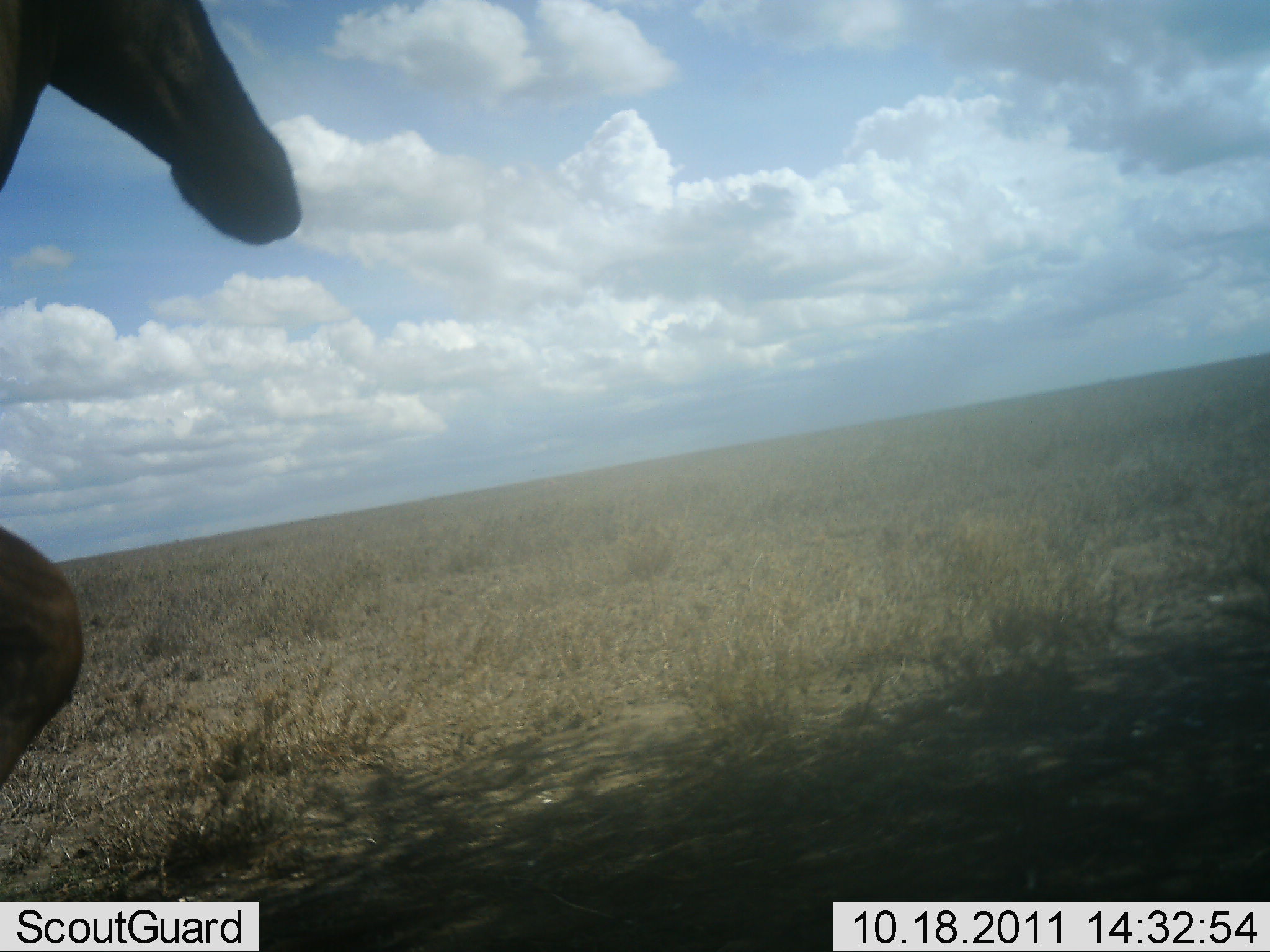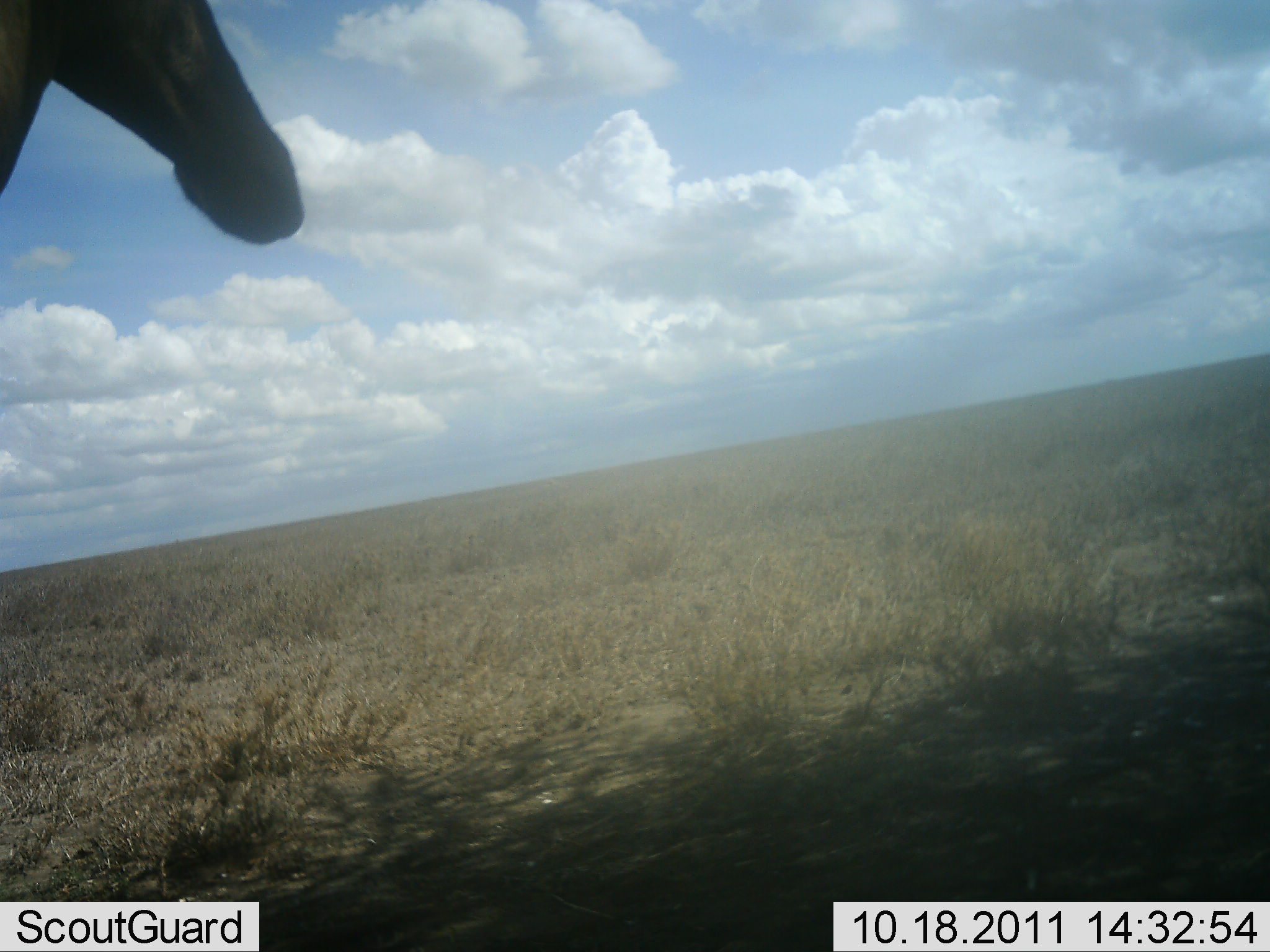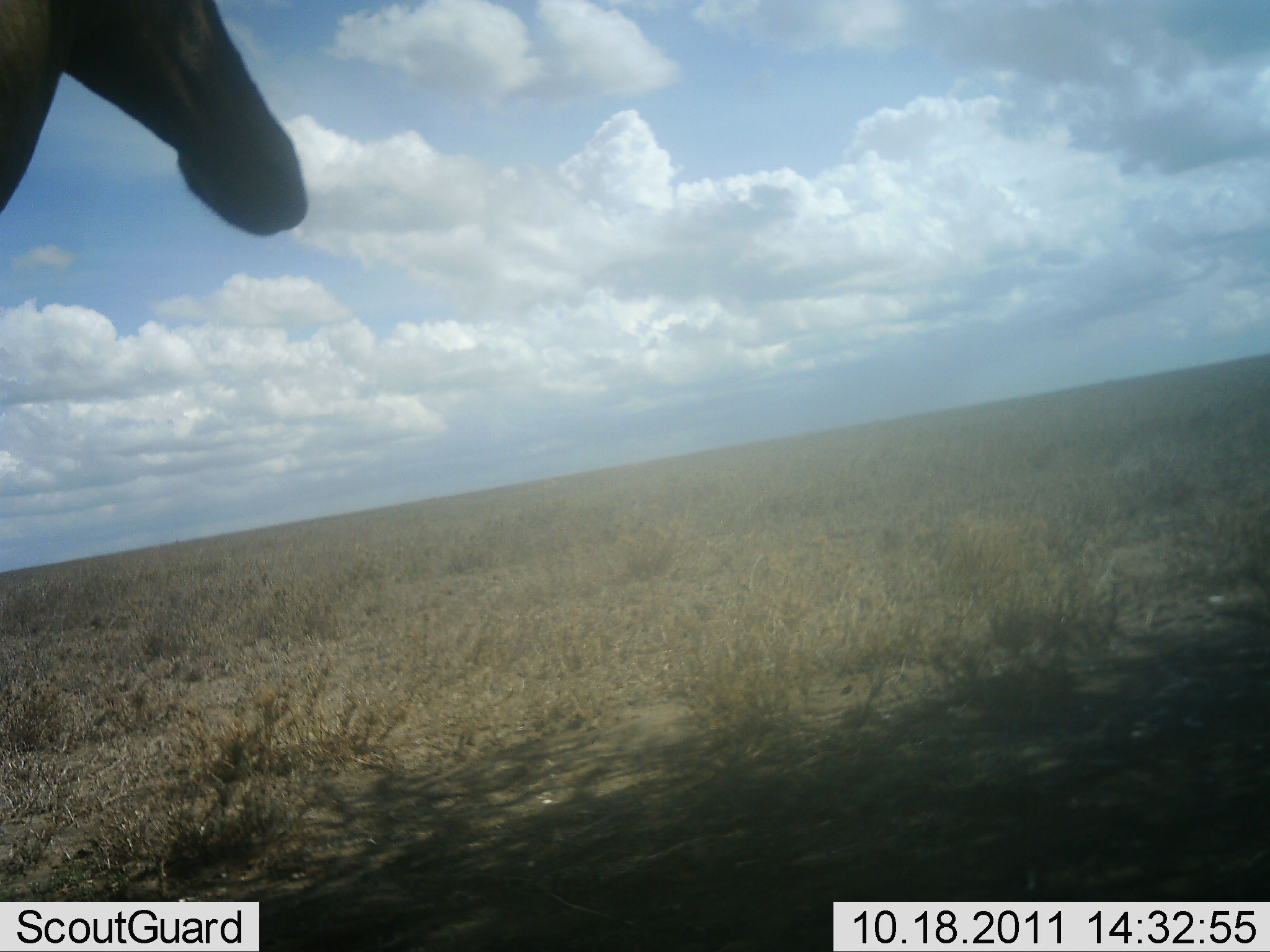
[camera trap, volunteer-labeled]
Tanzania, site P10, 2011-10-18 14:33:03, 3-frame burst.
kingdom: Animalia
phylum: Chordata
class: Mammalia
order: Artiodactyla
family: Giraffidae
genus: Giraffa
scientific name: Giraffa camelopardalis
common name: giraffe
Giraffe (Giraffa camelopardalis), count 1. Behavior (volunteer vote fractions): standing 62%, resting 12%, moving 25%, interacting 0%. Young present (vote fraction): 0%. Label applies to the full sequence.